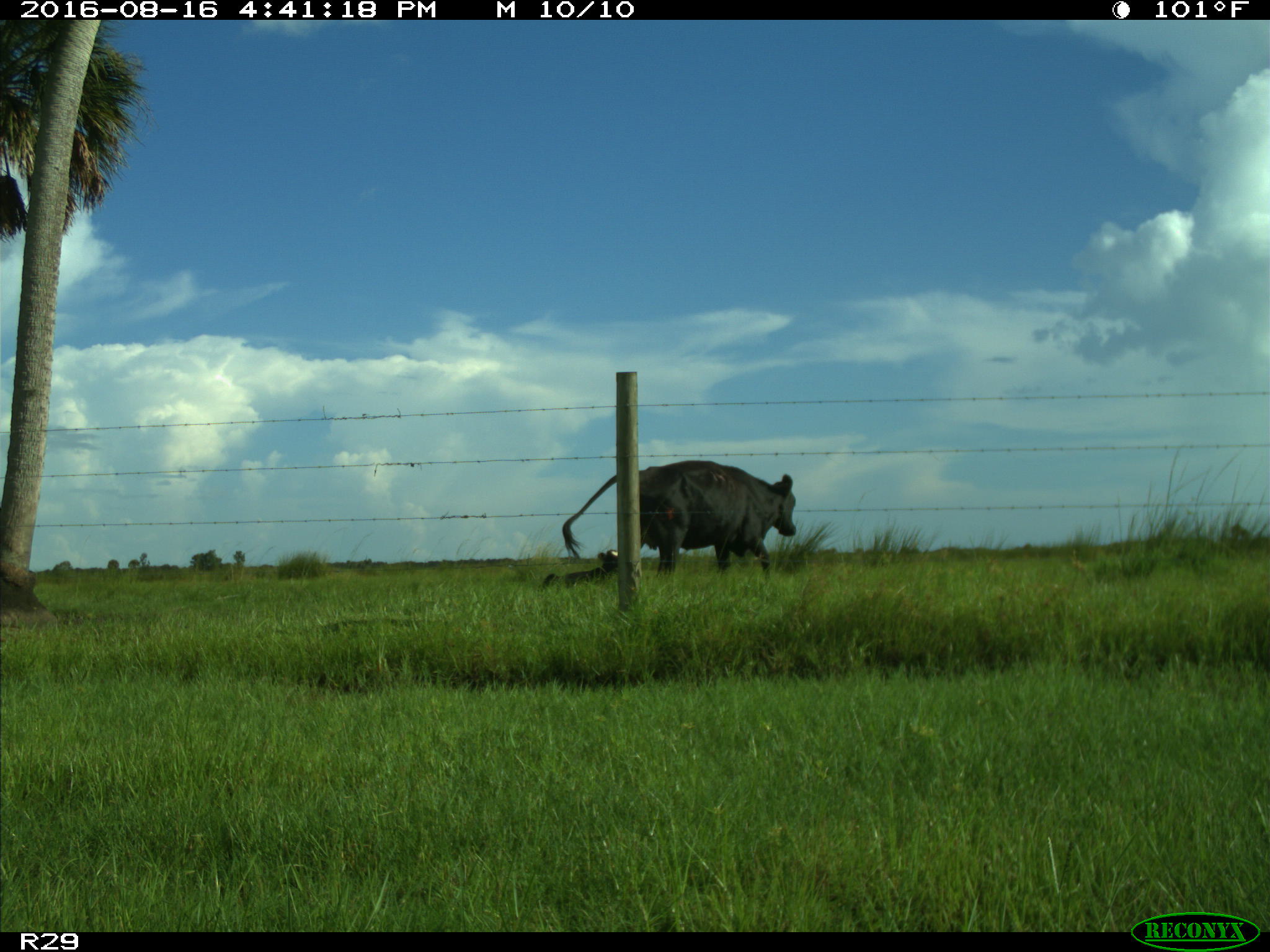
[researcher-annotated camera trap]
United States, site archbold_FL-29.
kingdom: Animalia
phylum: Chordata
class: Mammalia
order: Artiodactyla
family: Bovidae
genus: Bos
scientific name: Bos taurus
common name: domestic cow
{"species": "Bos taurus (domestic cow)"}